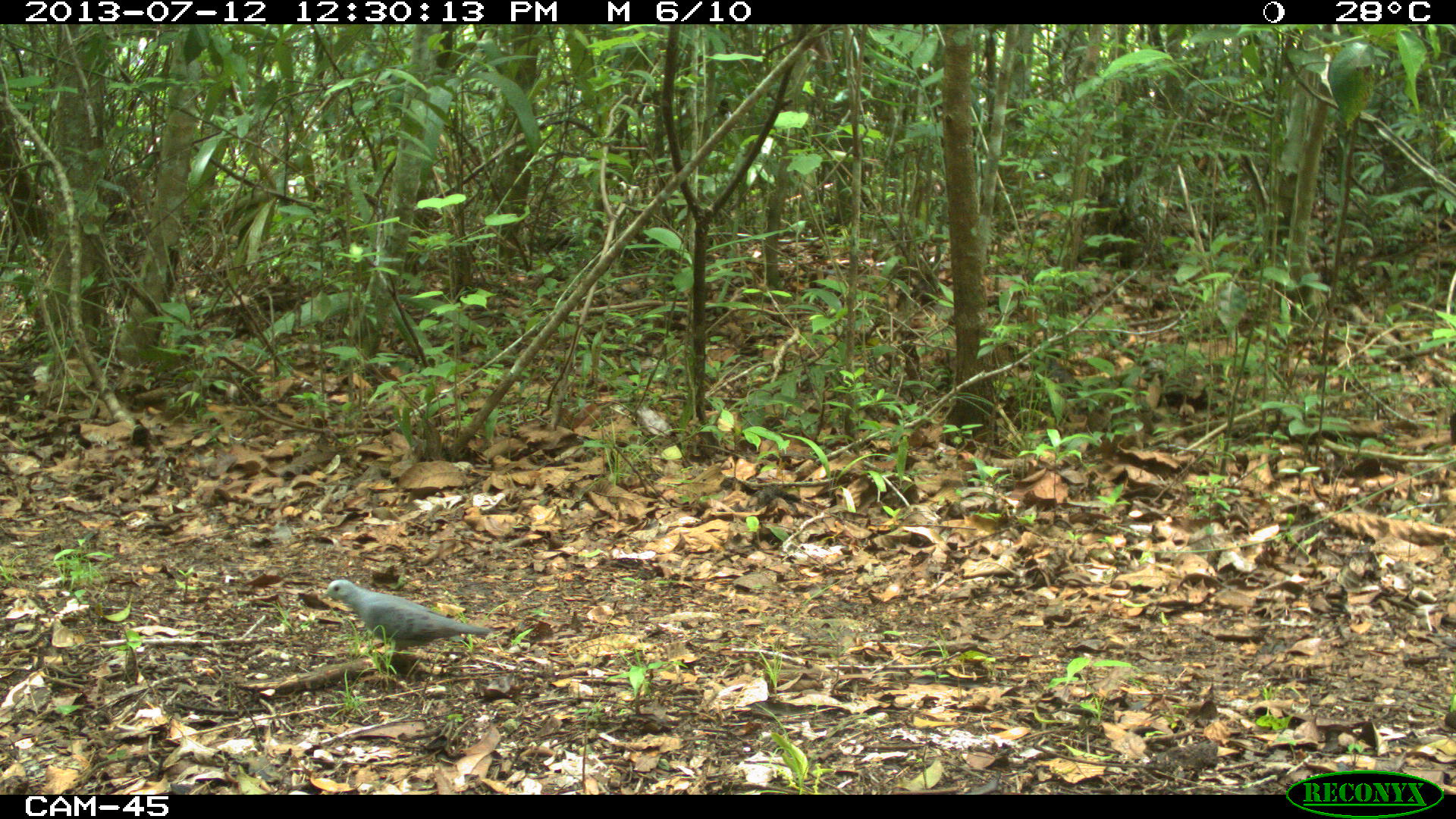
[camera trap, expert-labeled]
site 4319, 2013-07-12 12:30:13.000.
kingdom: Animalia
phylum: Chordata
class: Aves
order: Columbiformes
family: Columbidae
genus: Claravis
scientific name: Claravis pretiosa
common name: blue ground-dove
Claravis pretiosa (blue ground-dove), count 1.